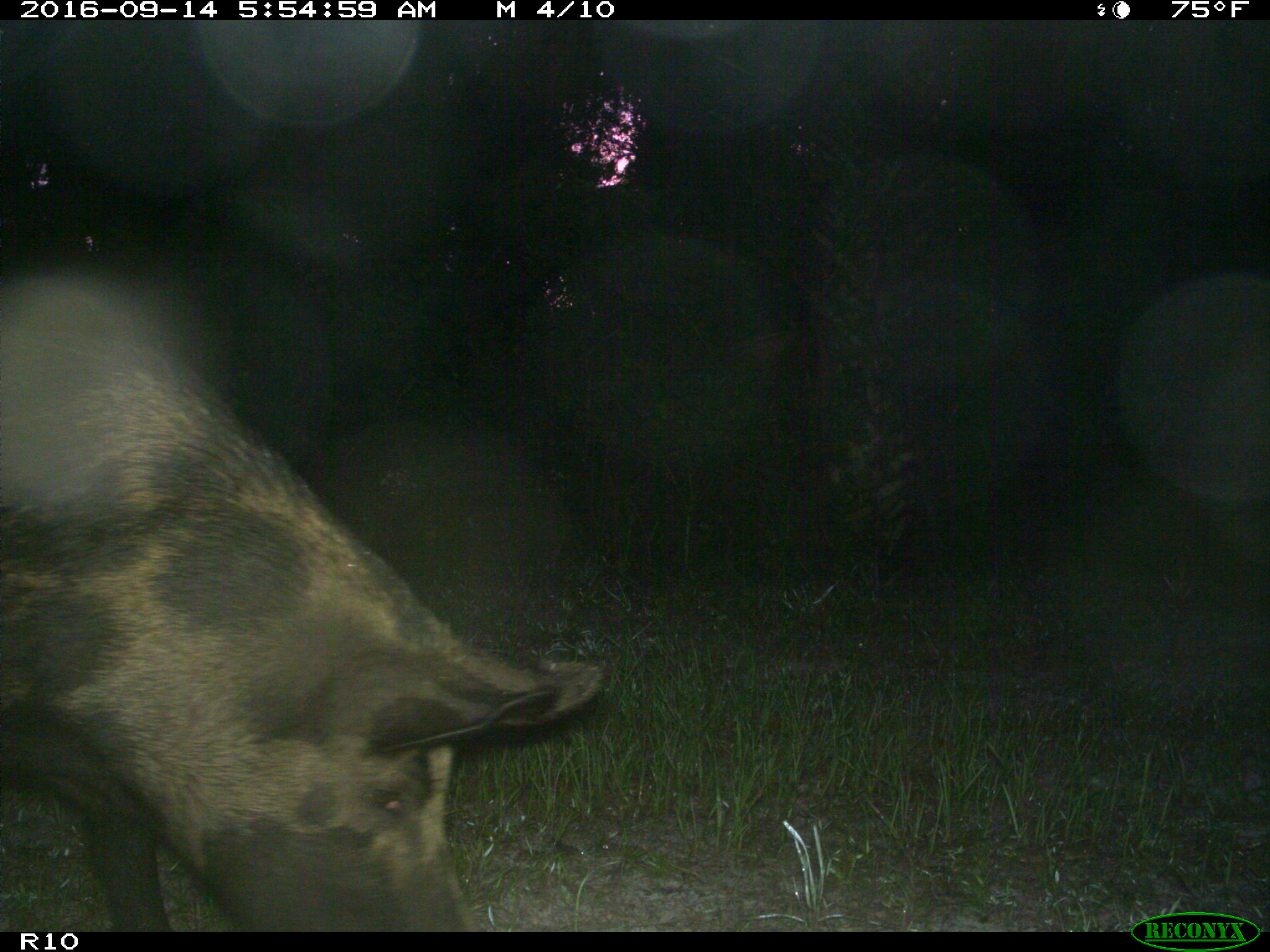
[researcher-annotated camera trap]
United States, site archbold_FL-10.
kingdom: Animalia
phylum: Chordata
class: Mammalia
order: Artiodactyla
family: Suidae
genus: Sus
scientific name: Sus scrofa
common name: wild boar